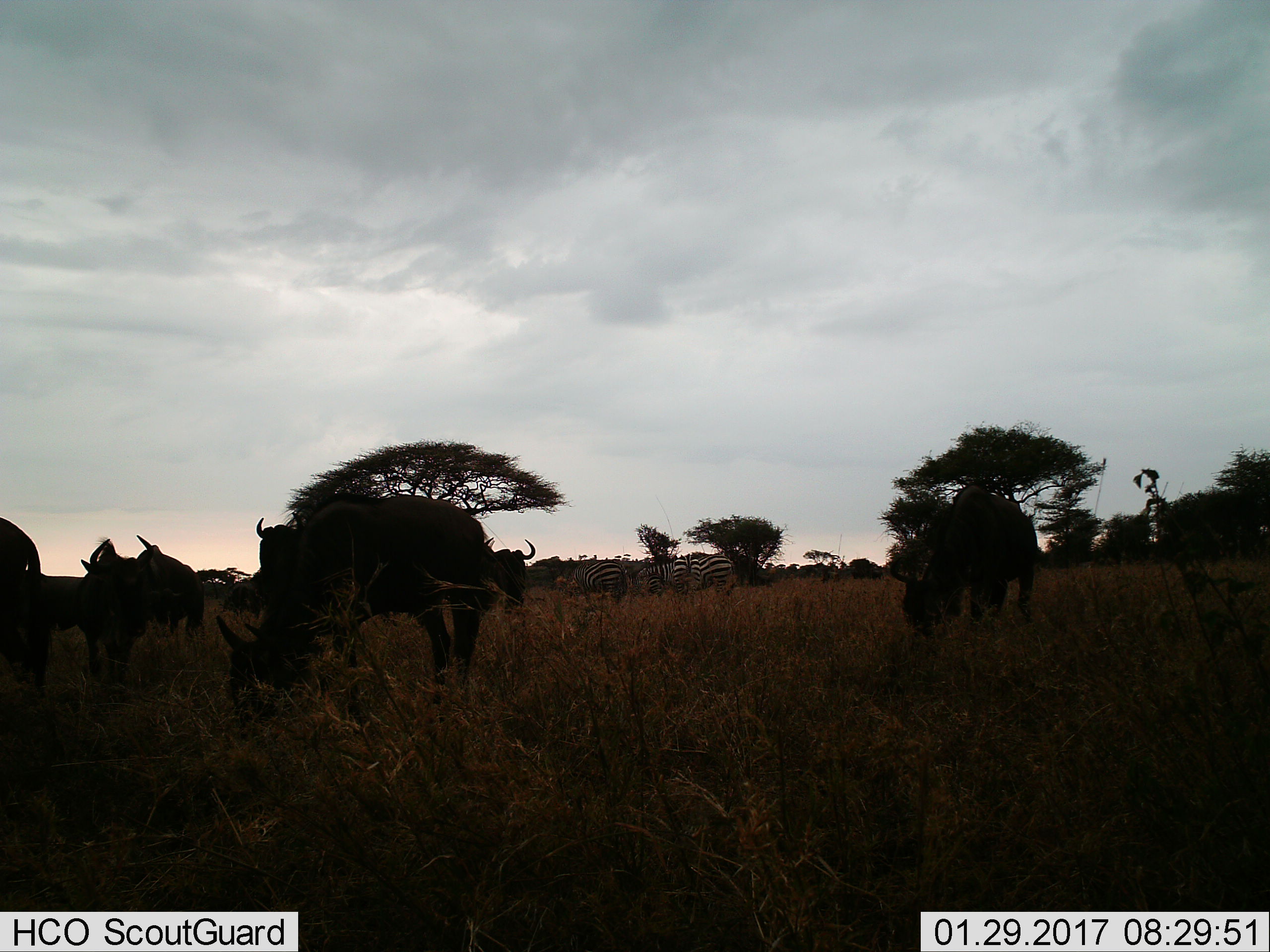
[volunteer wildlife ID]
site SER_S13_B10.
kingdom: Animalia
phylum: Chordata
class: Mammalia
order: Artiodactyla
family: Bovidae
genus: Connochaetes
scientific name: Connochaetes taurinus taurinus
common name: blue wildebeest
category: wildebeestblue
Wildebeestblue (blue wildebeest) (Connochaetes taurinus taurinus), count 6. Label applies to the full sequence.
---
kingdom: Animalia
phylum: Chordata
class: Mammalia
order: Perissodactyla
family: Equidae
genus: Equus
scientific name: Equus quagga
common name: plains zebra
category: zebraplains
Zebraplains (plains zebra) (Equus quagga), count 4. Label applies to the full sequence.